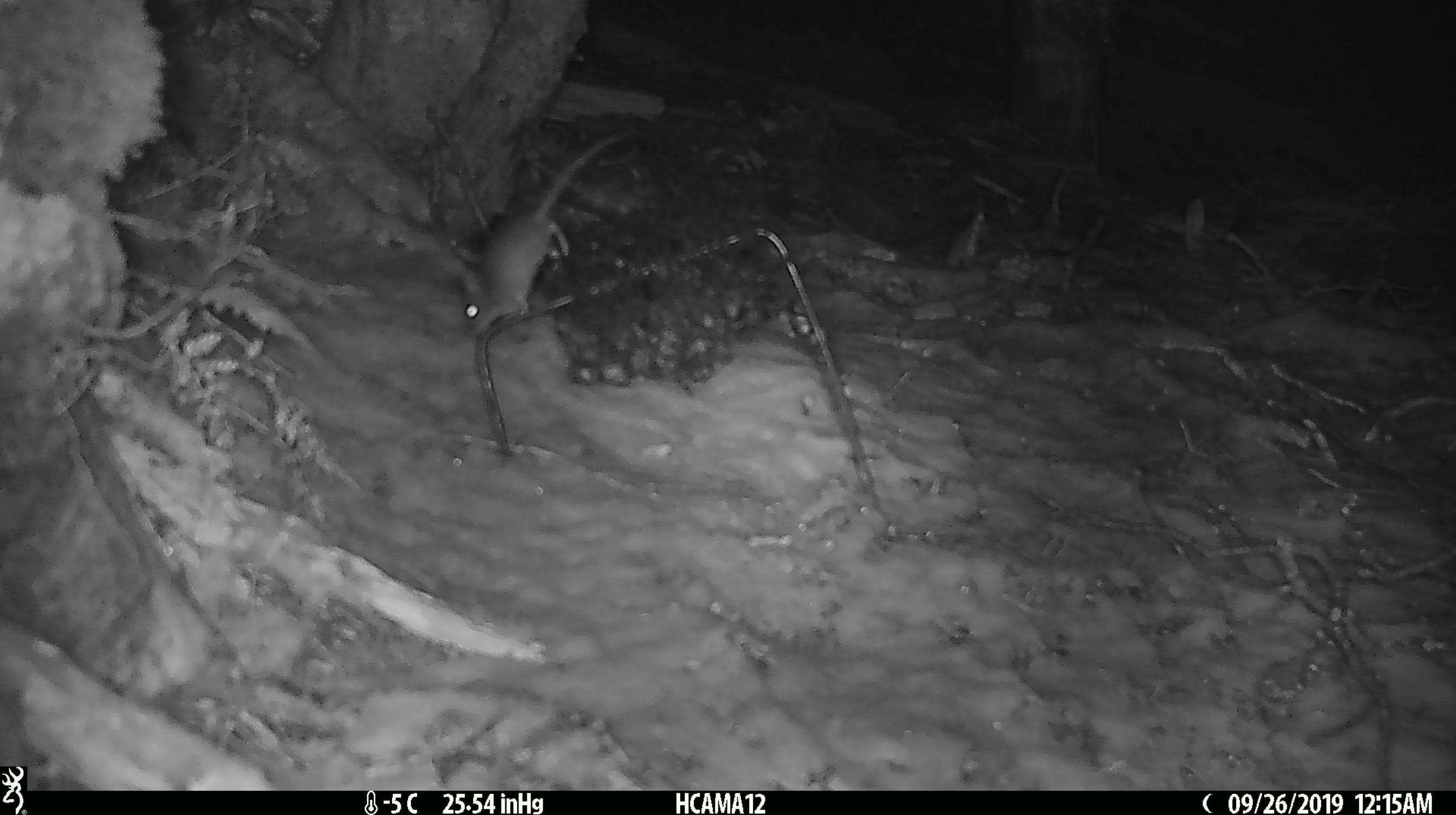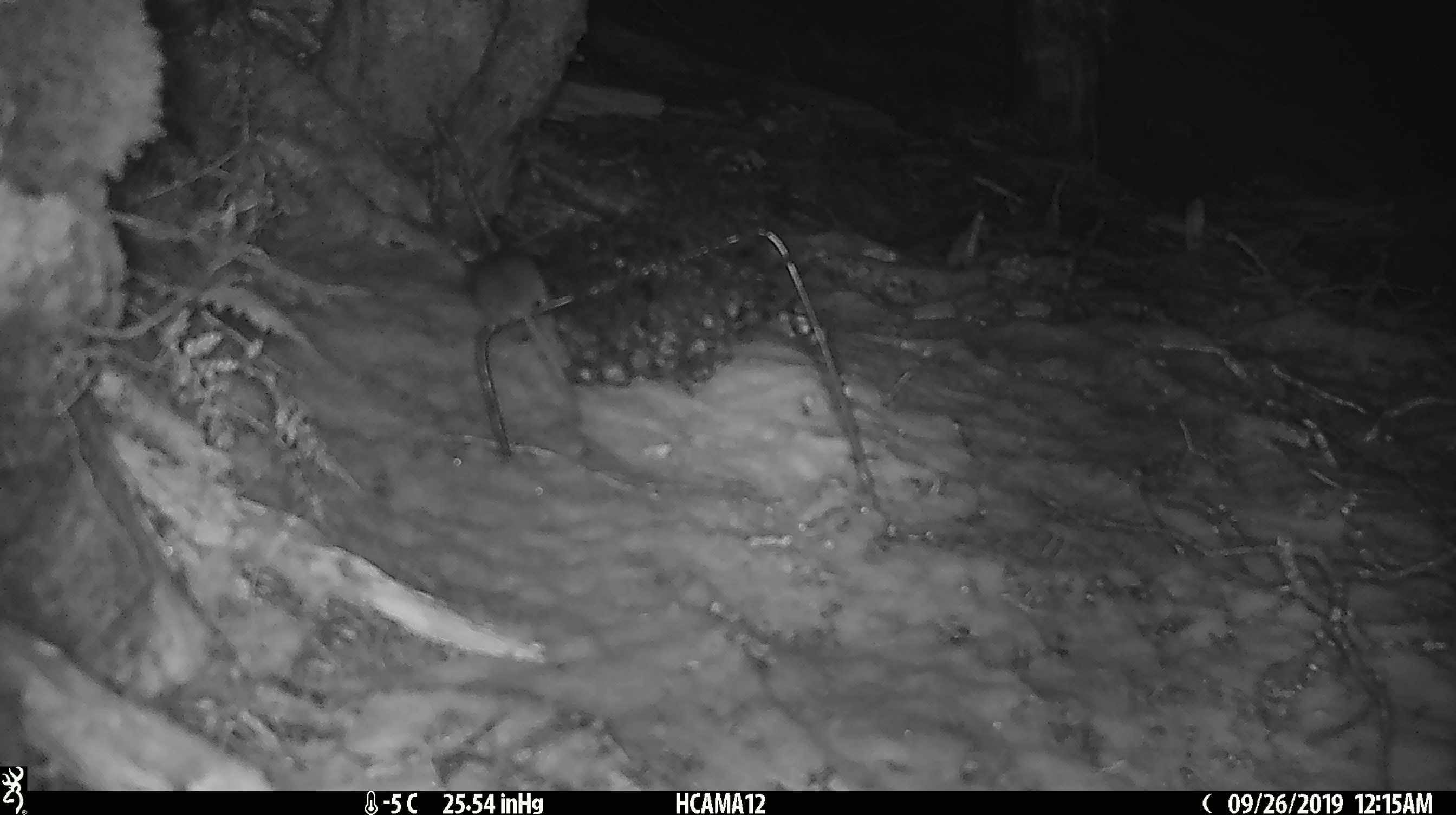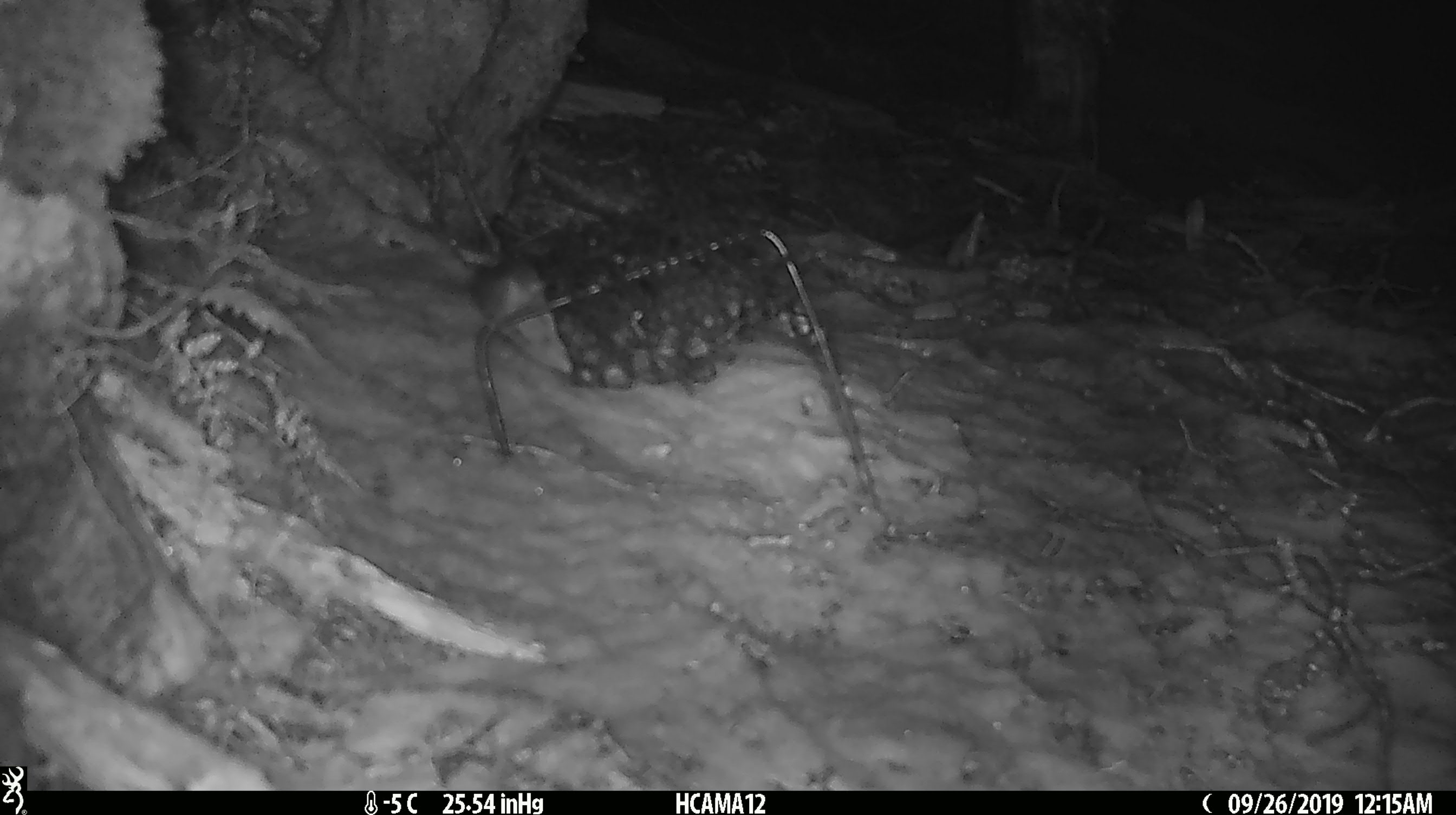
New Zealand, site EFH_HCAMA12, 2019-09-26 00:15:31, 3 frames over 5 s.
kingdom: Animalia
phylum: Chordata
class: Mammalia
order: Rodentia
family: Muridae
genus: Mus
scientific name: Mus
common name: mouse